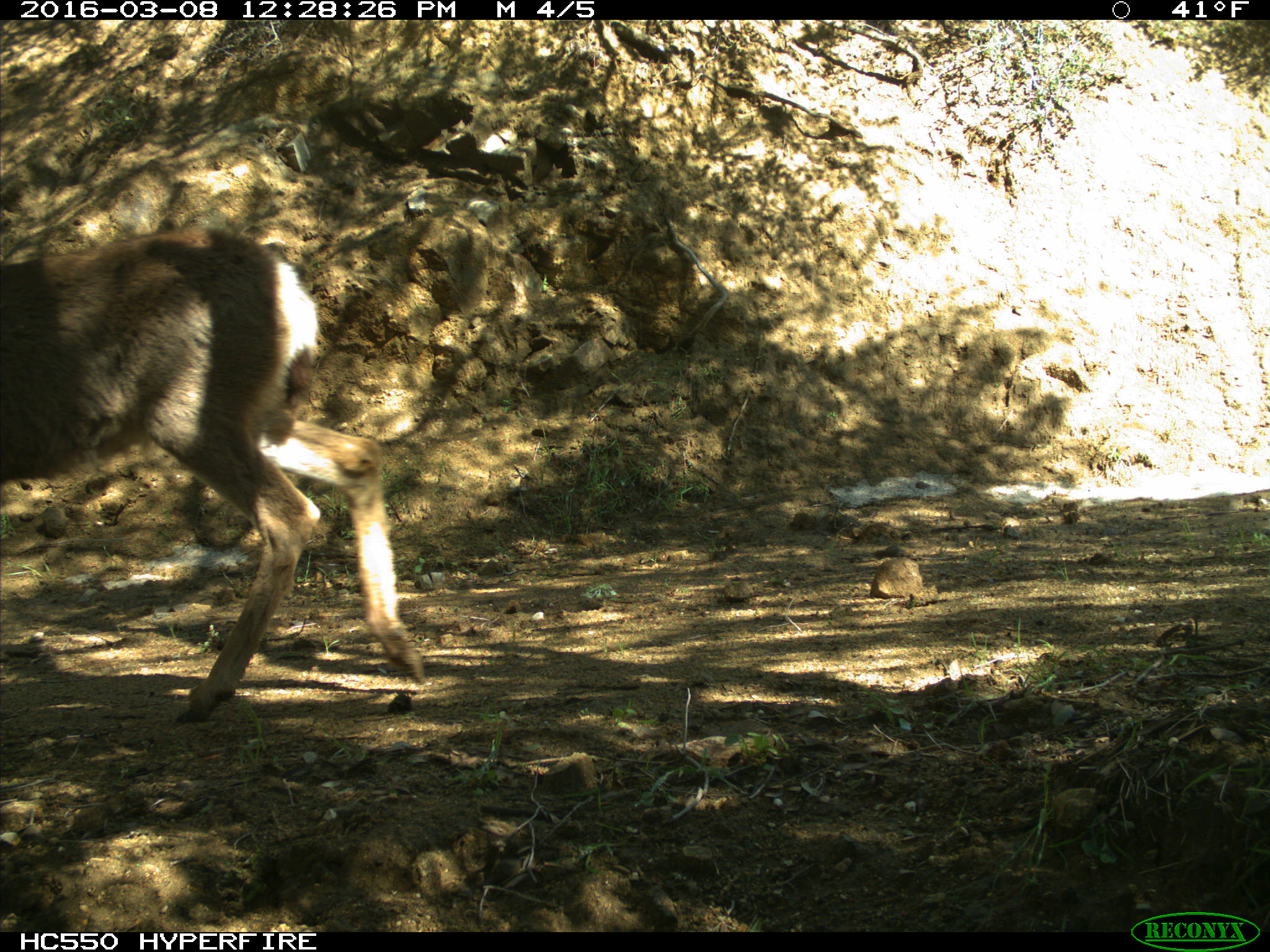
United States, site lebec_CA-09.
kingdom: Animalia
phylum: Chordata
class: Mammalia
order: Artiodactyla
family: Cervidae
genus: Odocoileus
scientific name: Odocoileus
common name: deer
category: unidentified deer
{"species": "unidentified deer (deer) (Odocoileus)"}